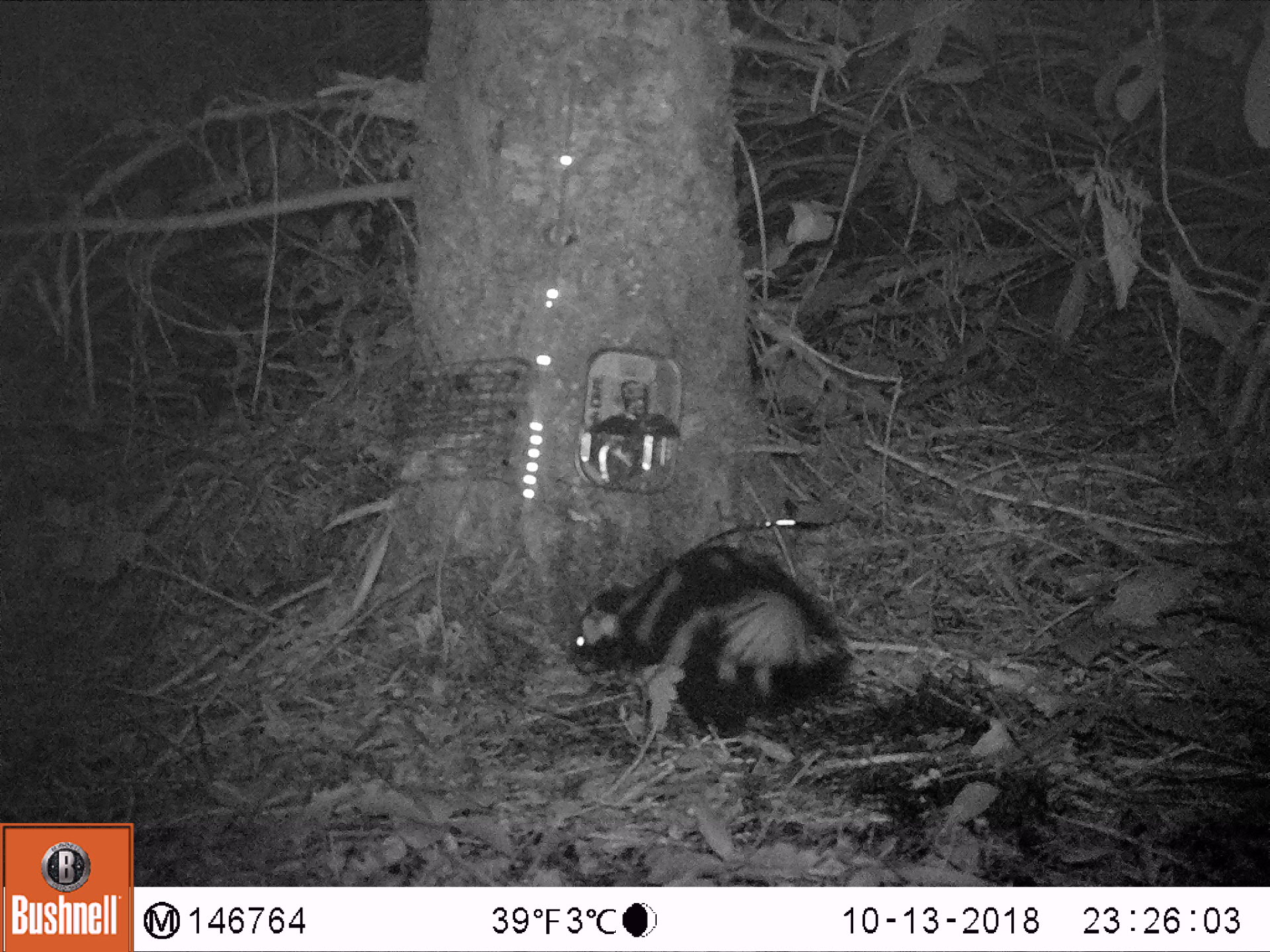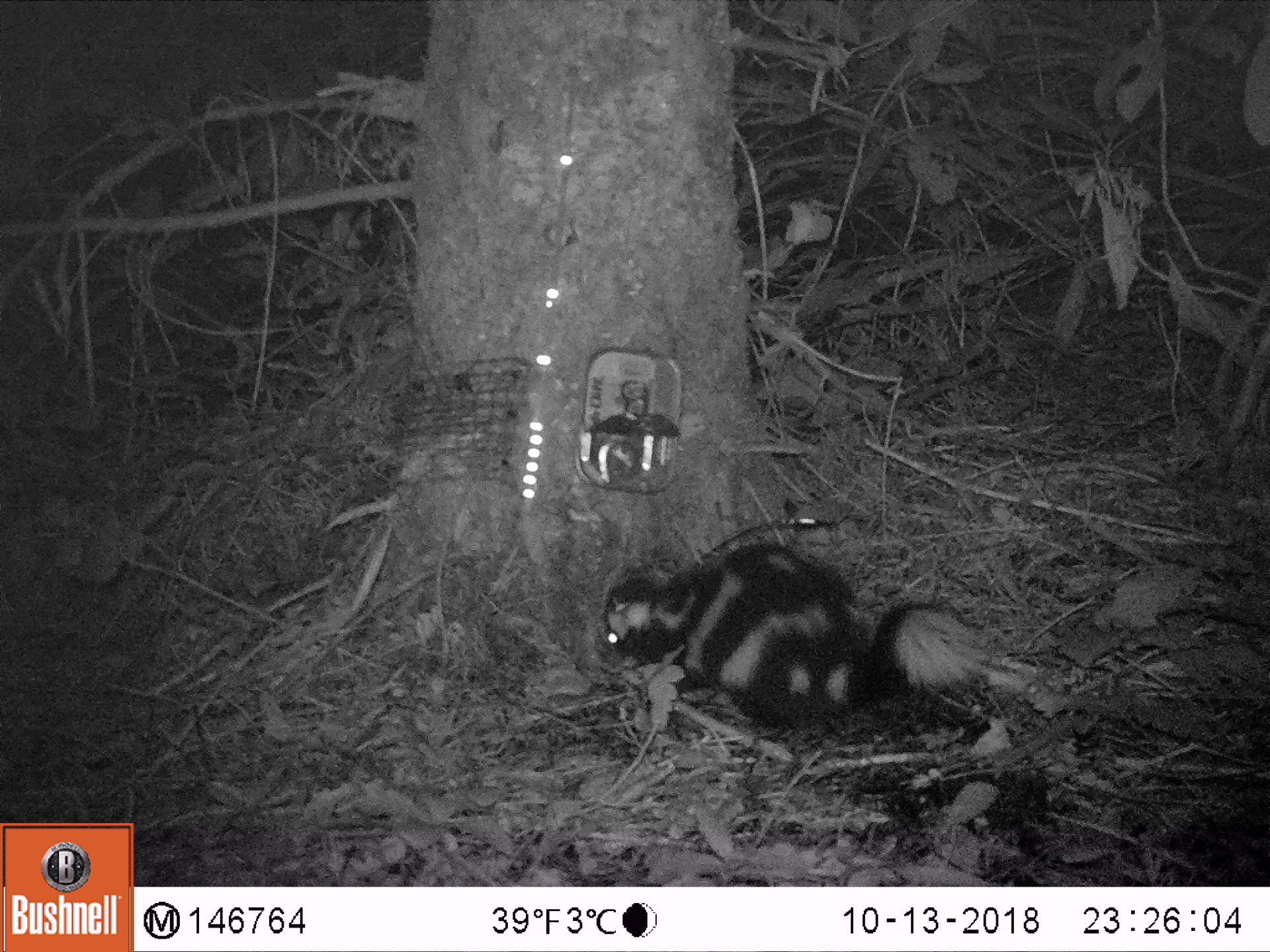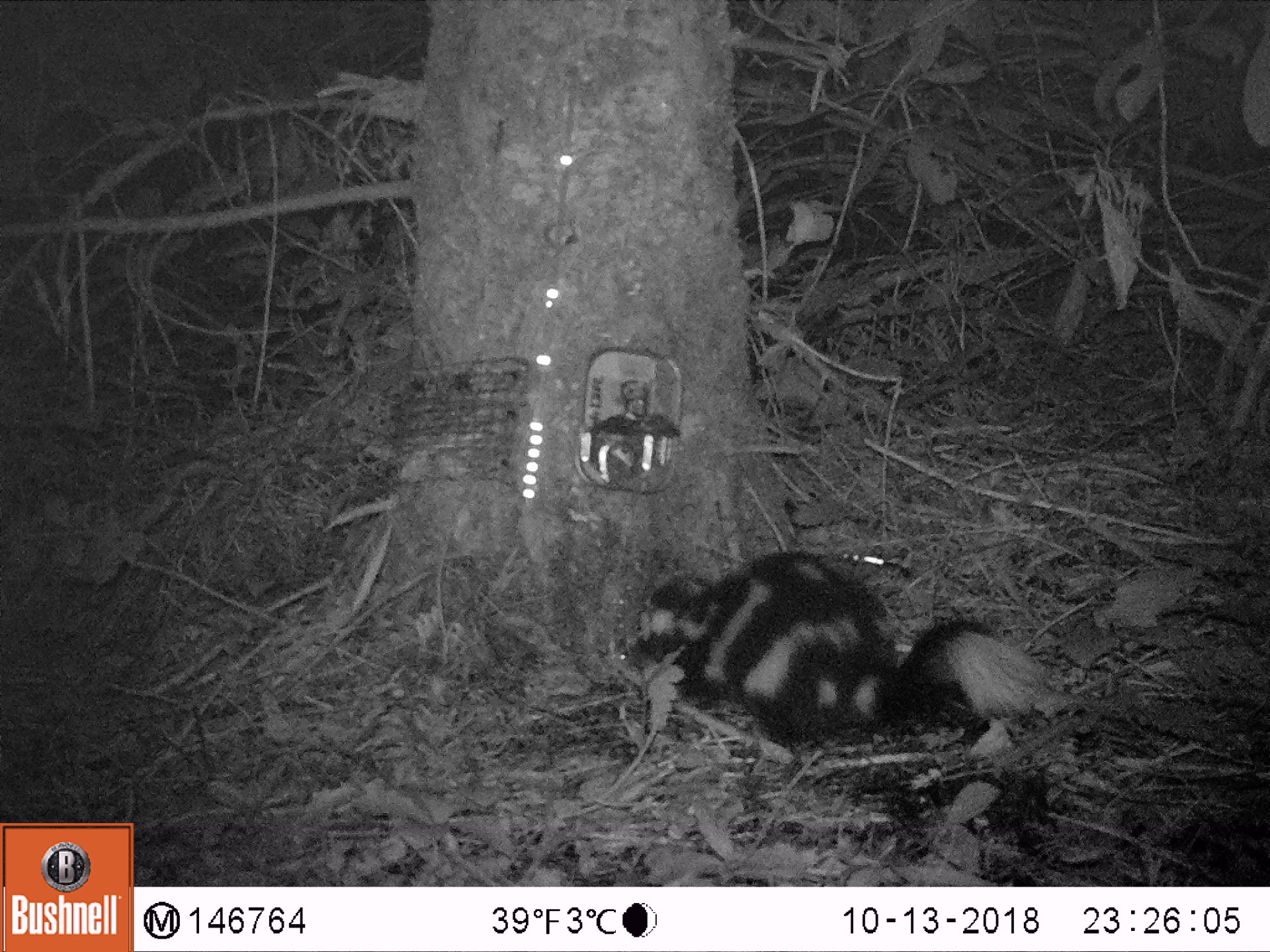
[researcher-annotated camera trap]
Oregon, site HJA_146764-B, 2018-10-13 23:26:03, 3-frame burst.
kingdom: Animalia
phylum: Chordata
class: Mammalia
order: Carnivora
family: Mephitidae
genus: Spilogale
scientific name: Spilogale gracilis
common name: western spotted skunk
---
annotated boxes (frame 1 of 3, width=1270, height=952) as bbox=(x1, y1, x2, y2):
western spotted skunk: bbox=(565, 519, 885, 766)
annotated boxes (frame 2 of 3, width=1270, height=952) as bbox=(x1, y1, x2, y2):
western spotted skunk: bbox=(598, 546, 1024, 752)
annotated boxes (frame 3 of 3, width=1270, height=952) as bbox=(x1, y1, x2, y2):
western spotted skunk: bbox=(603, 524, 1076, 768)